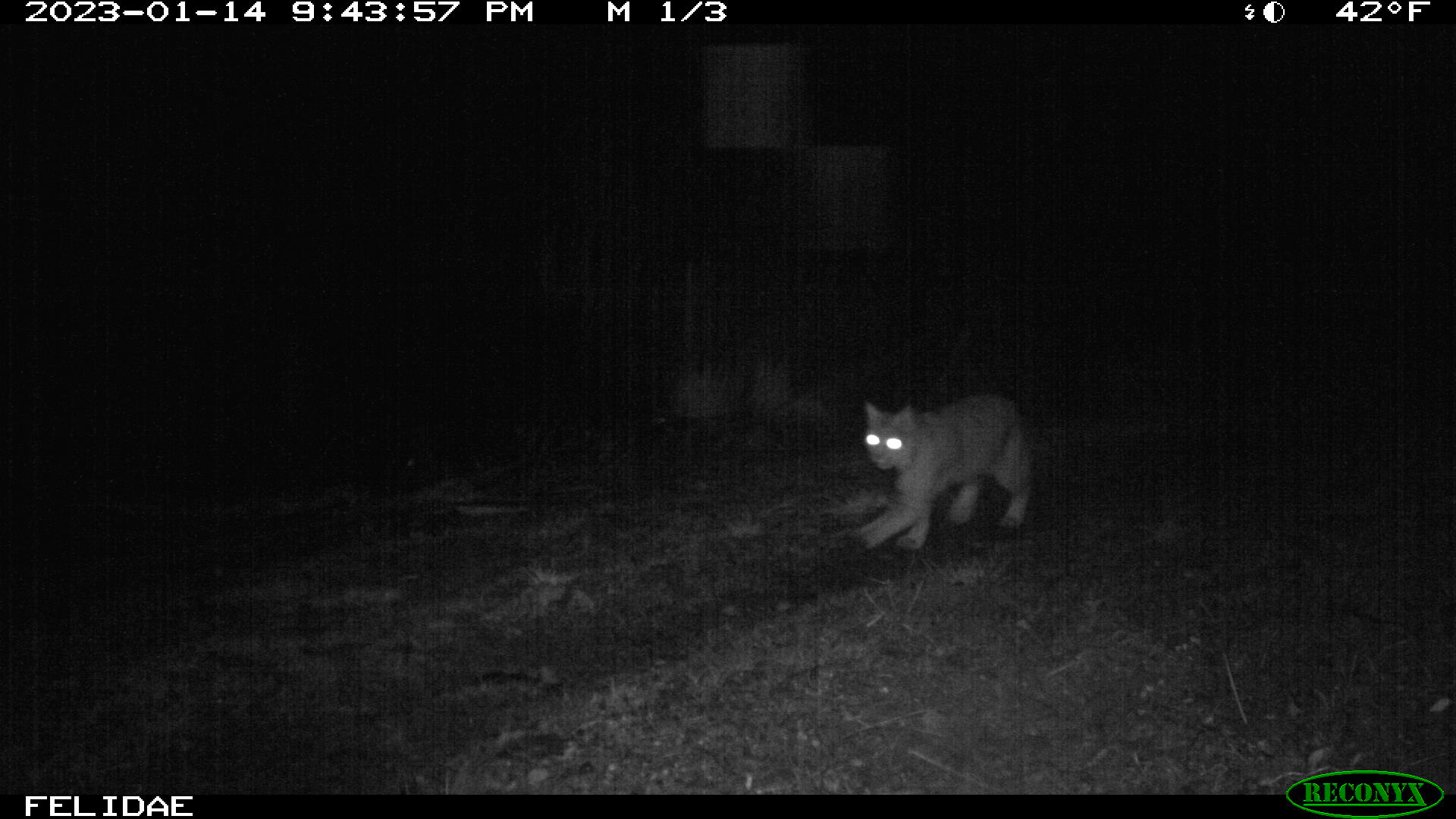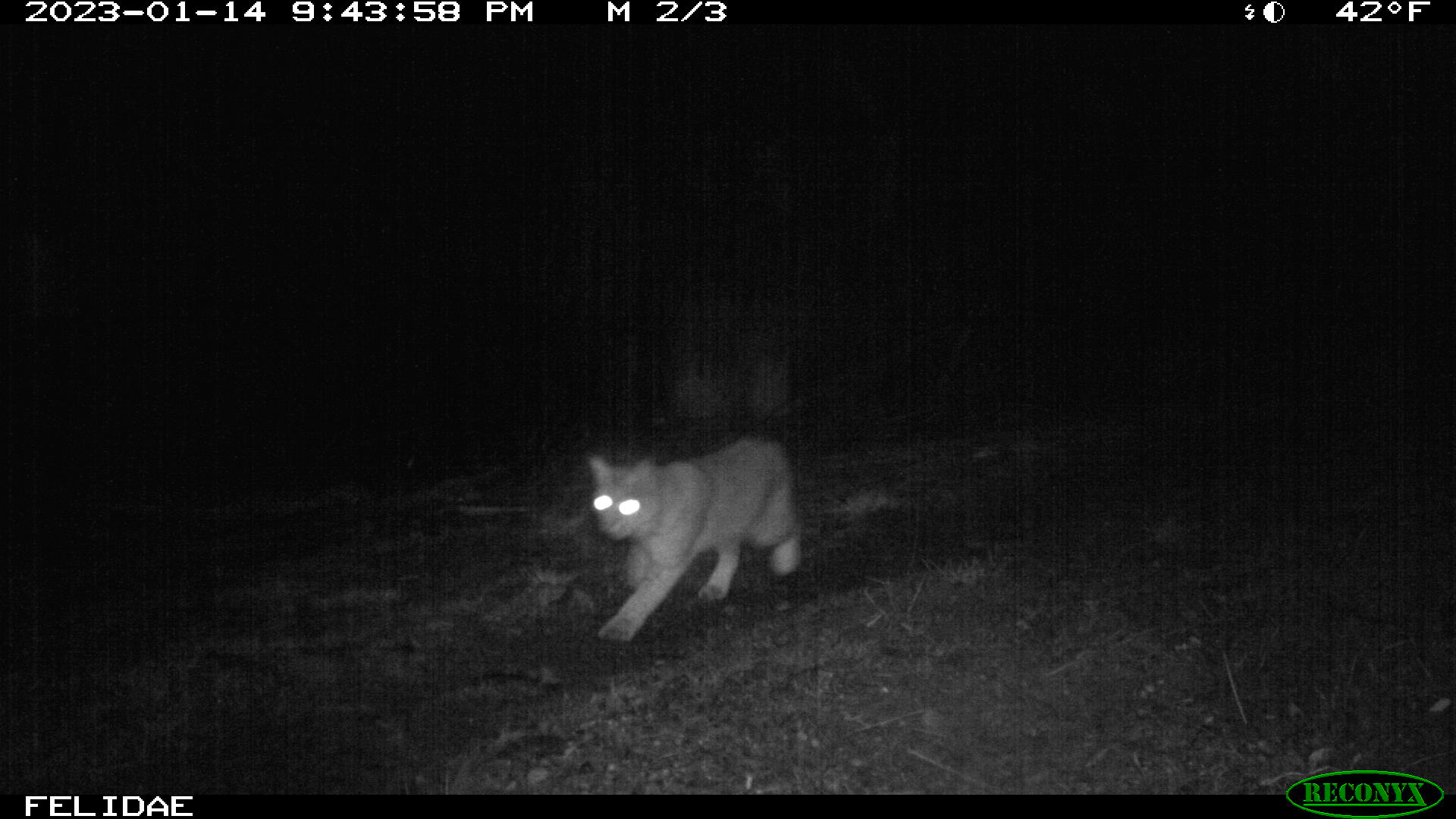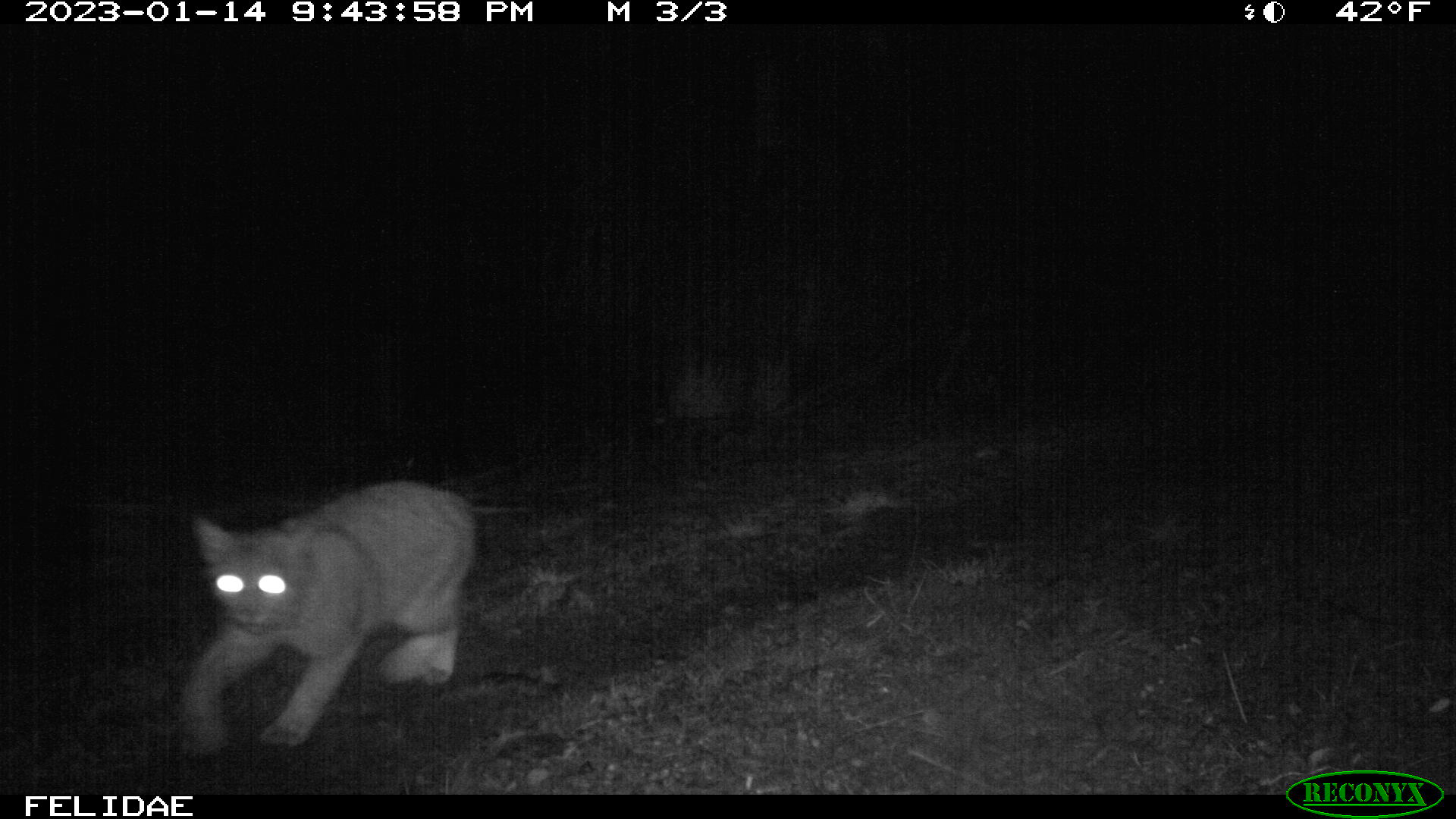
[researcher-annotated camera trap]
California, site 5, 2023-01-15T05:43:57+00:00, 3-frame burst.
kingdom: Animalia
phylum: Chordata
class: Mammalia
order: Carnivora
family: Felidae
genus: Lynx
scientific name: Lynx rufus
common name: bobcat